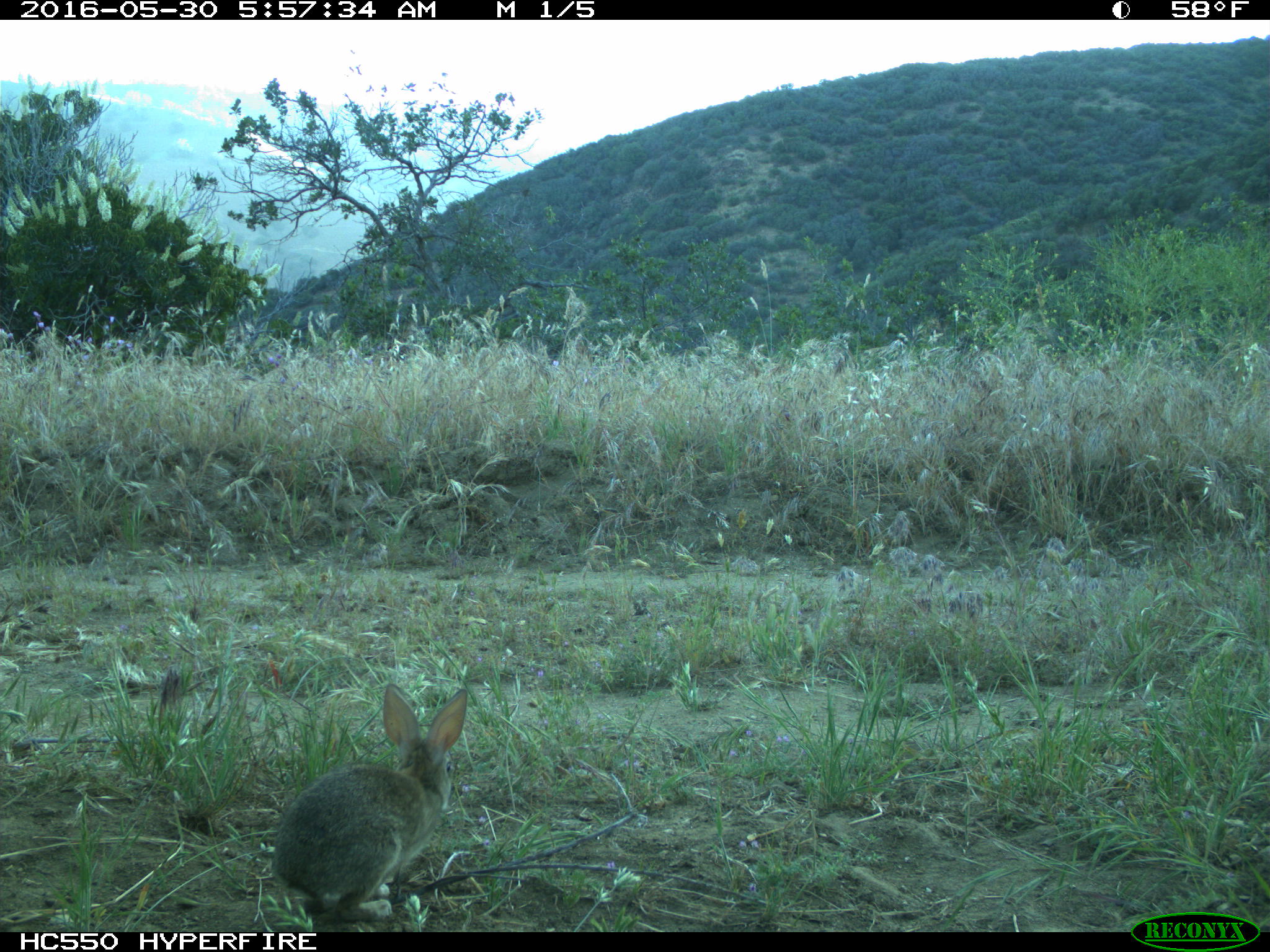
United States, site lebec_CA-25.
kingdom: Animalia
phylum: Chordata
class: Mammalia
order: Lagomorpha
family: Leporidae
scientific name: Leporidae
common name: rabbits and hares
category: unidentified rabbit